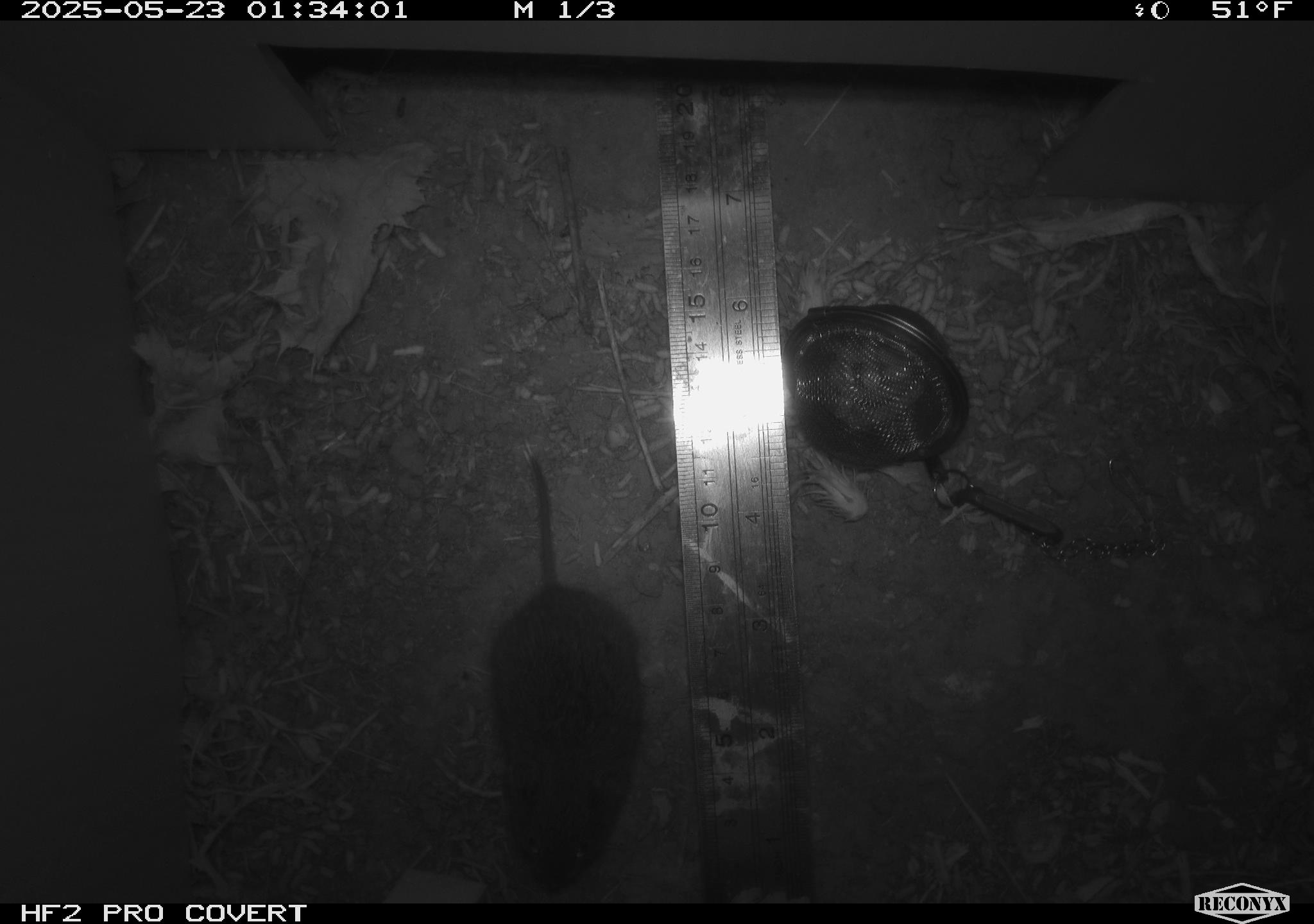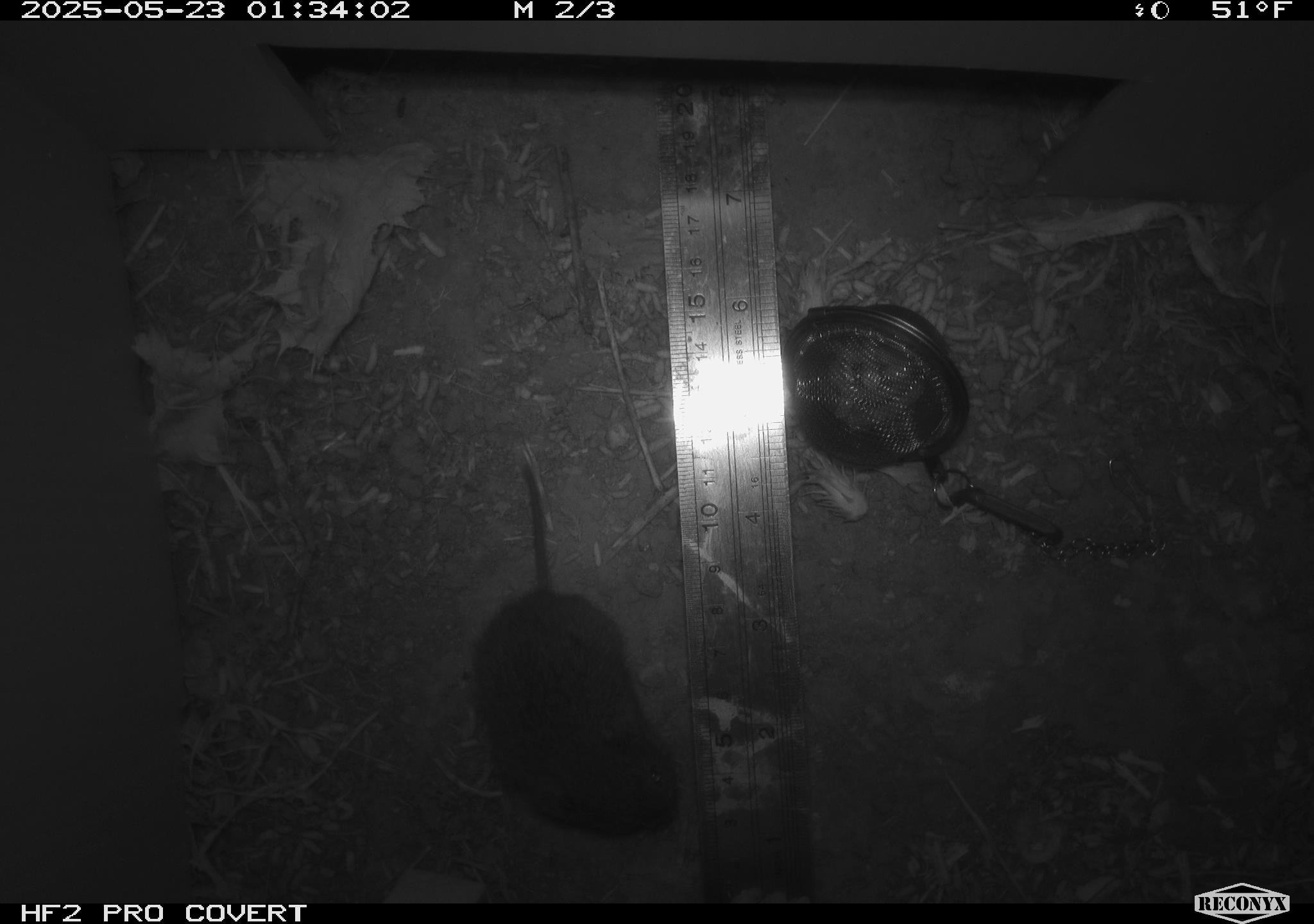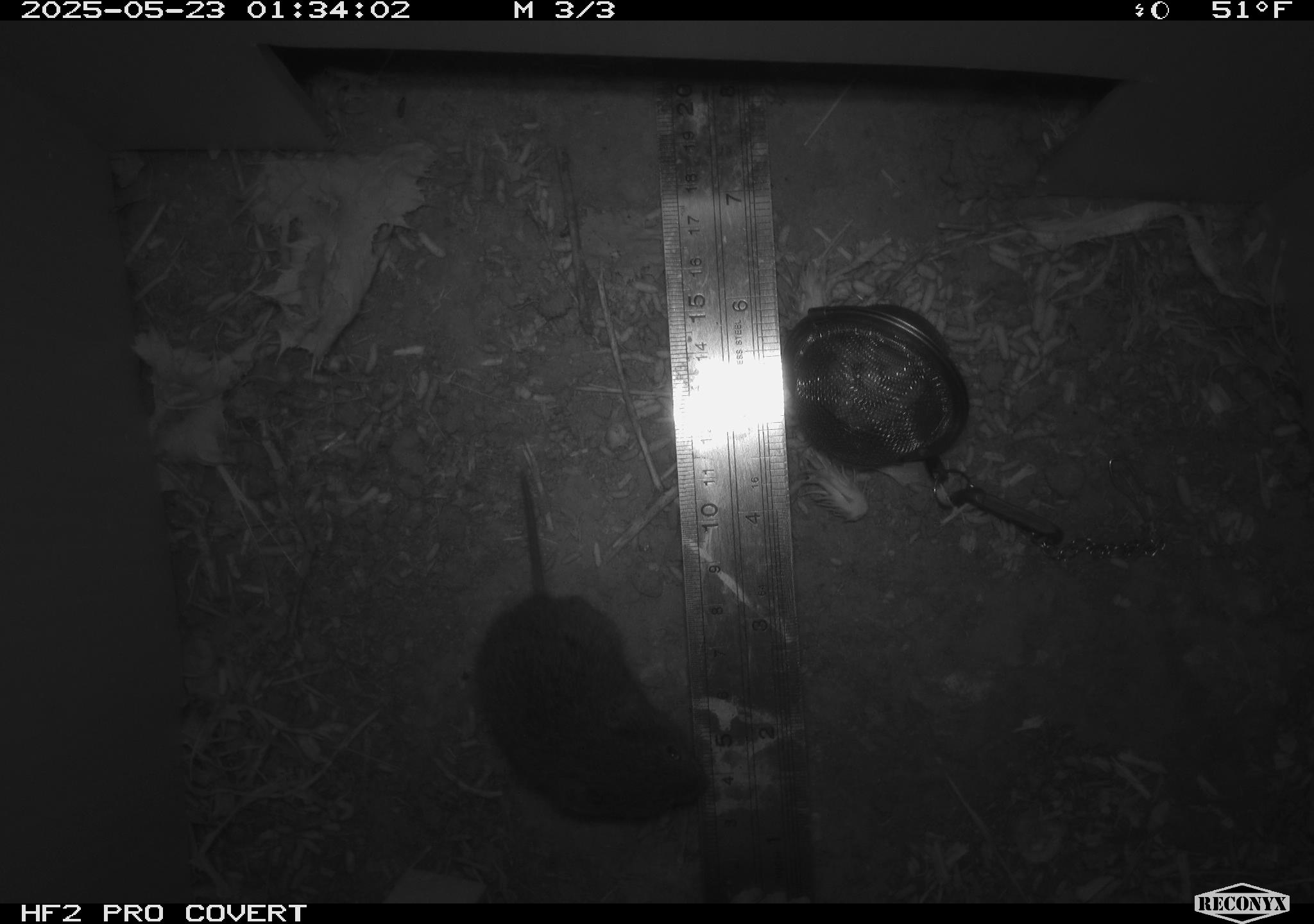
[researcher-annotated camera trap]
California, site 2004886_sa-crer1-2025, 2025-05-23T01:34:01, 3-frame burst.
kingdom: Animalia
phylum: Chordata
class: Mammalia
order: Rodentia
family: Cricetidae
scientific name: Arvicolinae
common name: voles, lemmings, and muskrats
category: arvicolinae subfamily